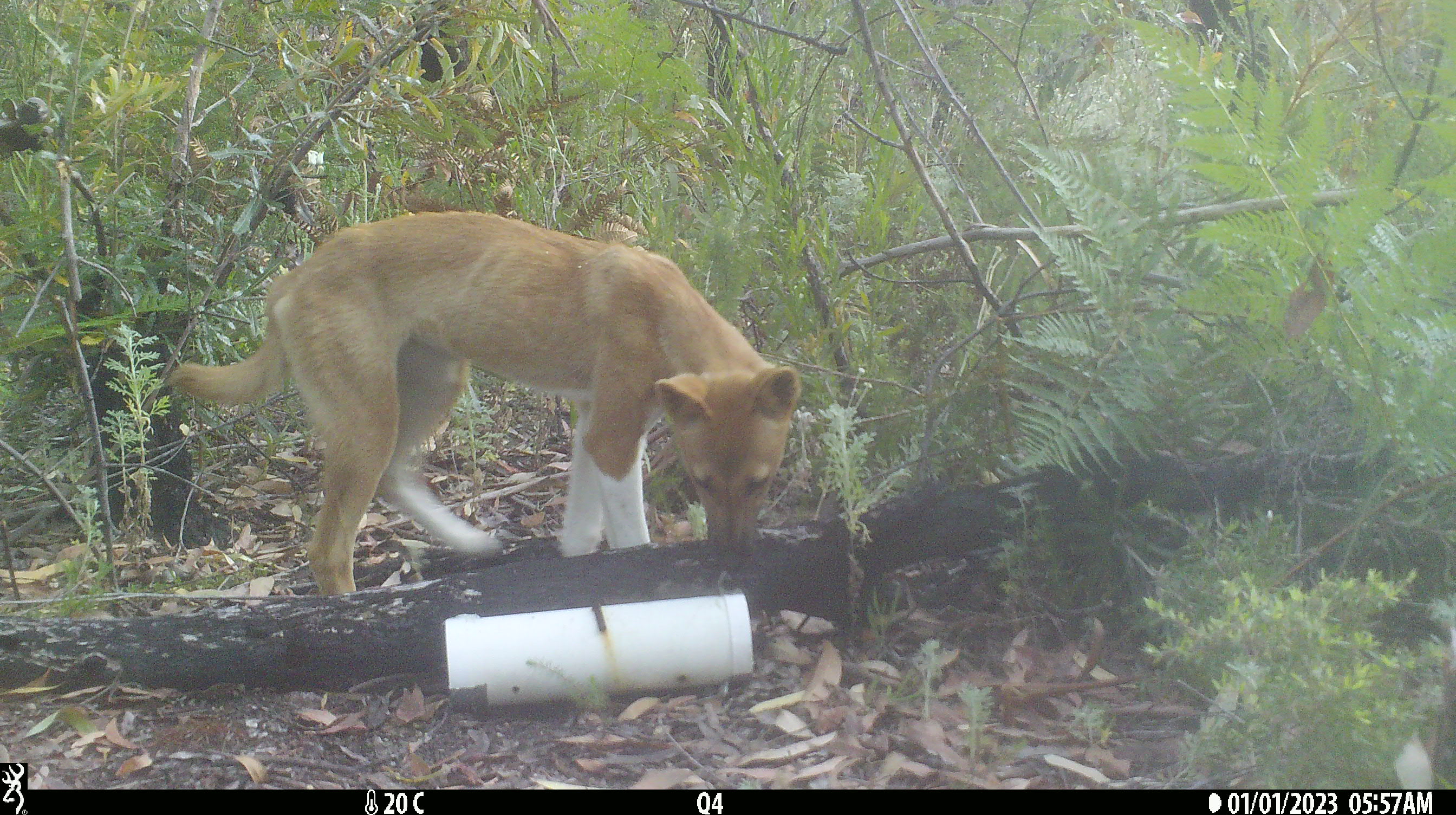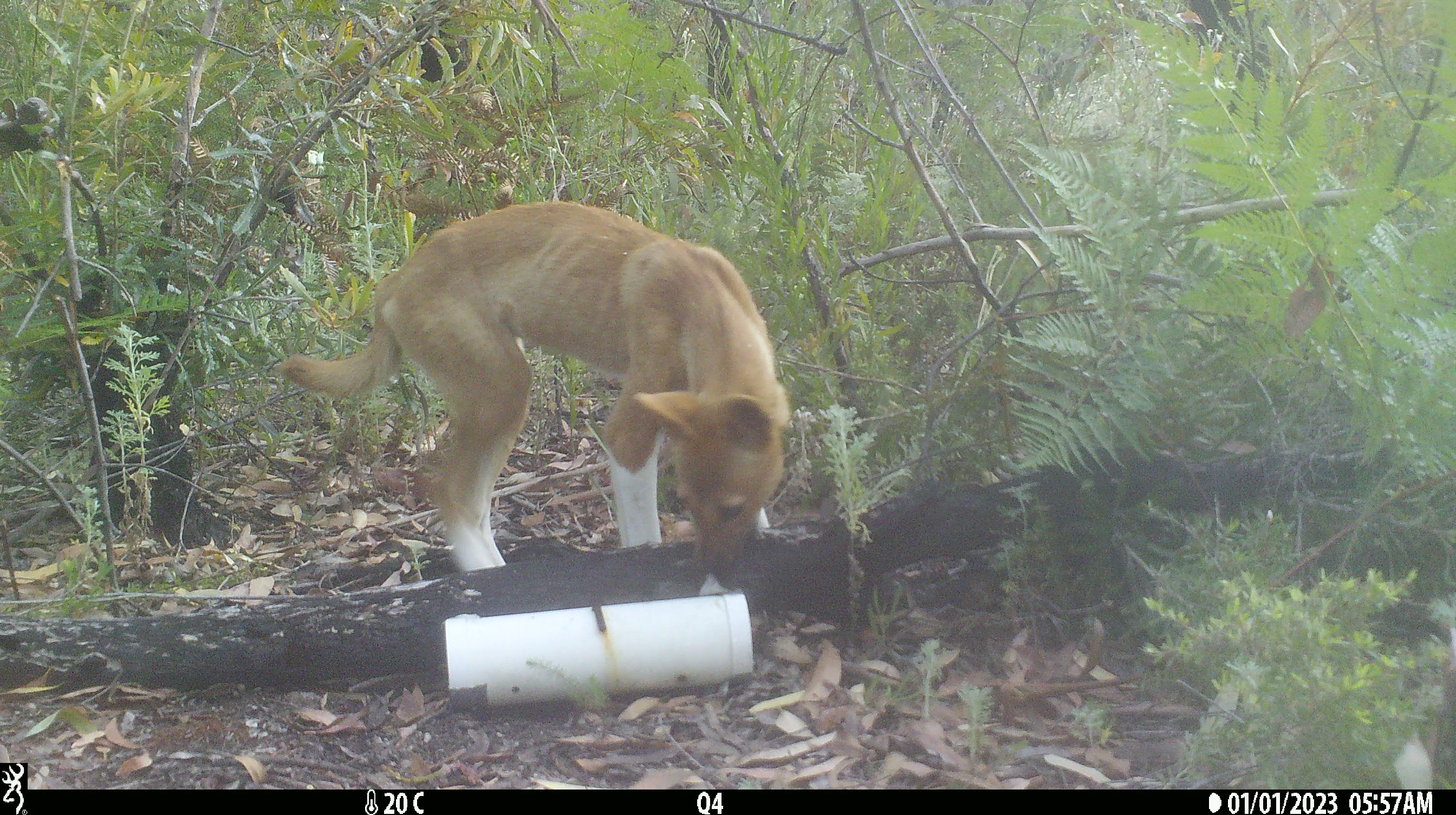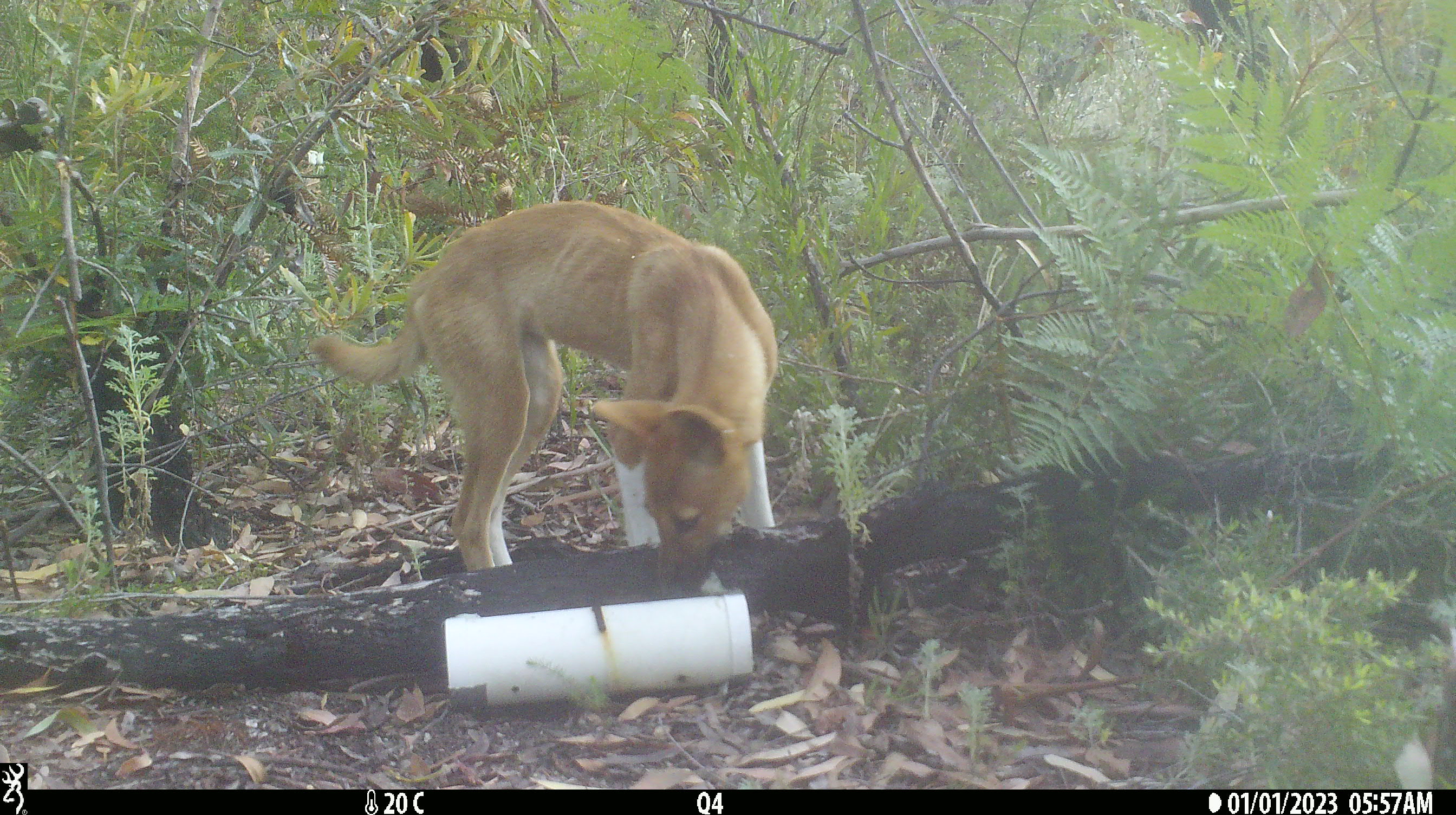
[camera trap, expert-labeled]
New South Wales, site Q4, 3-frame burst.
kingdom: Animalia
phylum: Chordata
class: Mammalia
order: Carnivora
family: Canidae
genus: Canis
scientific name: Canis familiaris dingo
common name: dingo